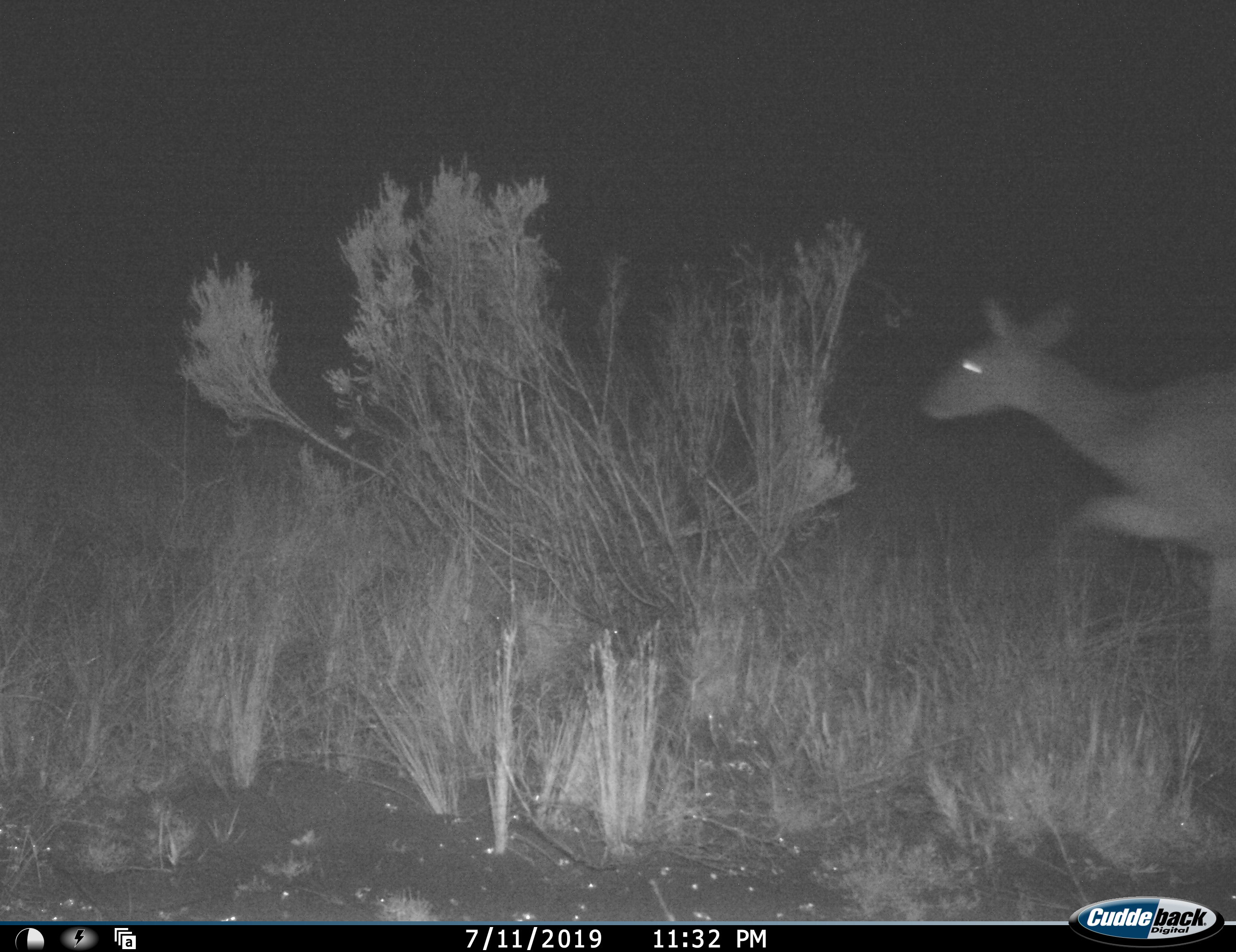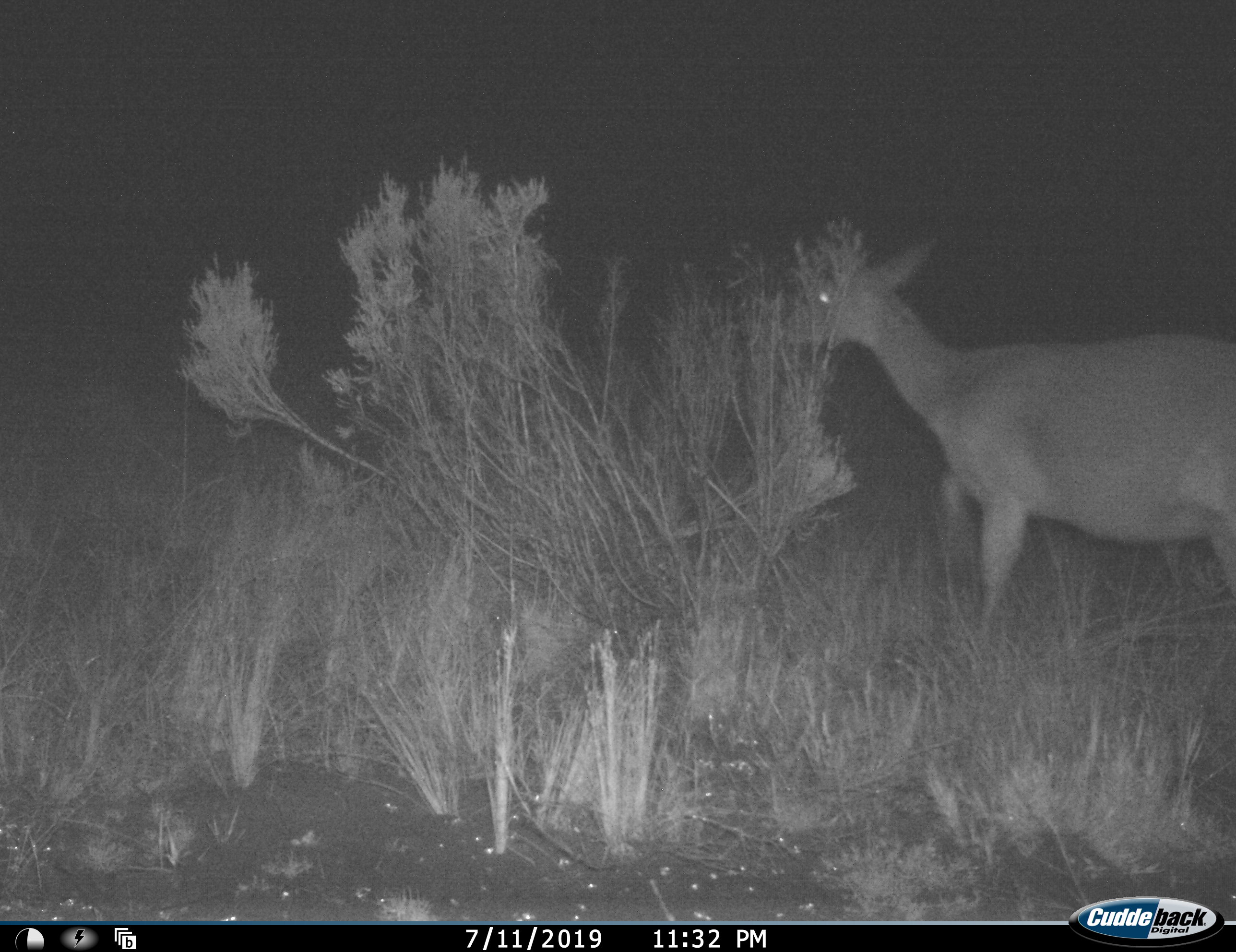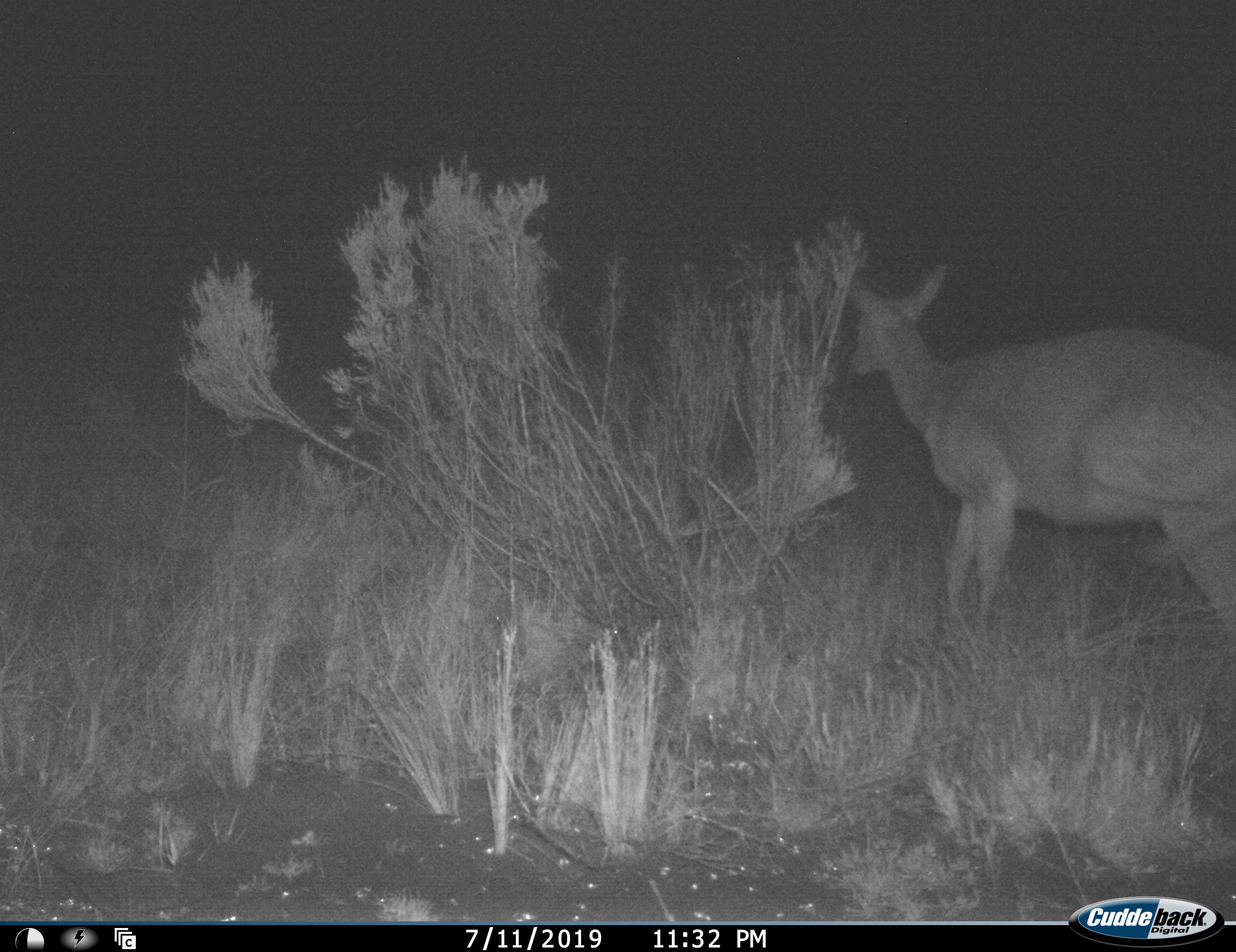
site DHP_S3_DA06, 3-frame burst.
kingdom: Animalia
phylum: Chordata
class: Mammalia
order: Artiodactyla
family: Bovidae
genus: Sylvicapra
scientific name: Sylvicapra grimmia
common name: common duiker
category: duikercommongrey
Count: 1.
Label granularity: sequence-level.